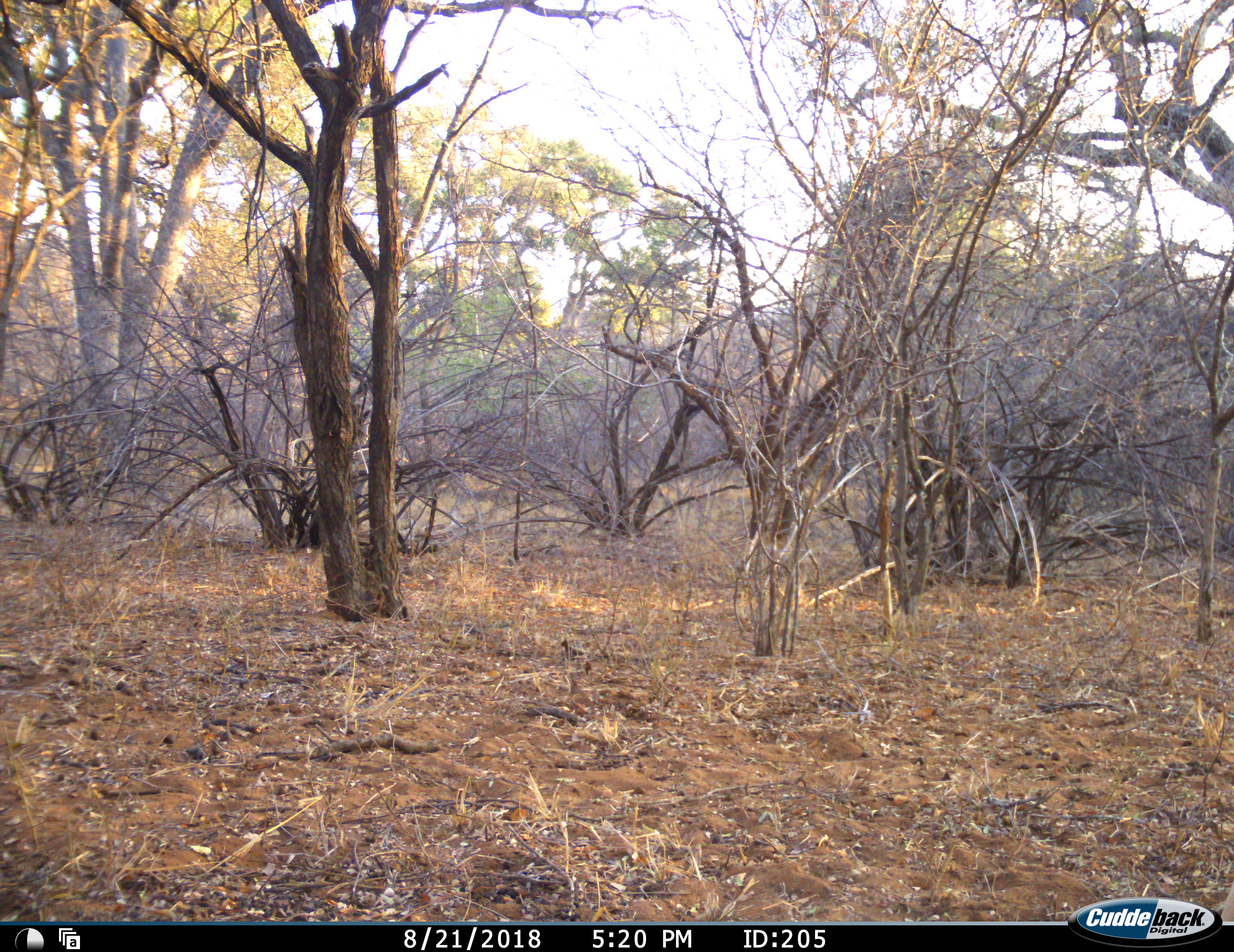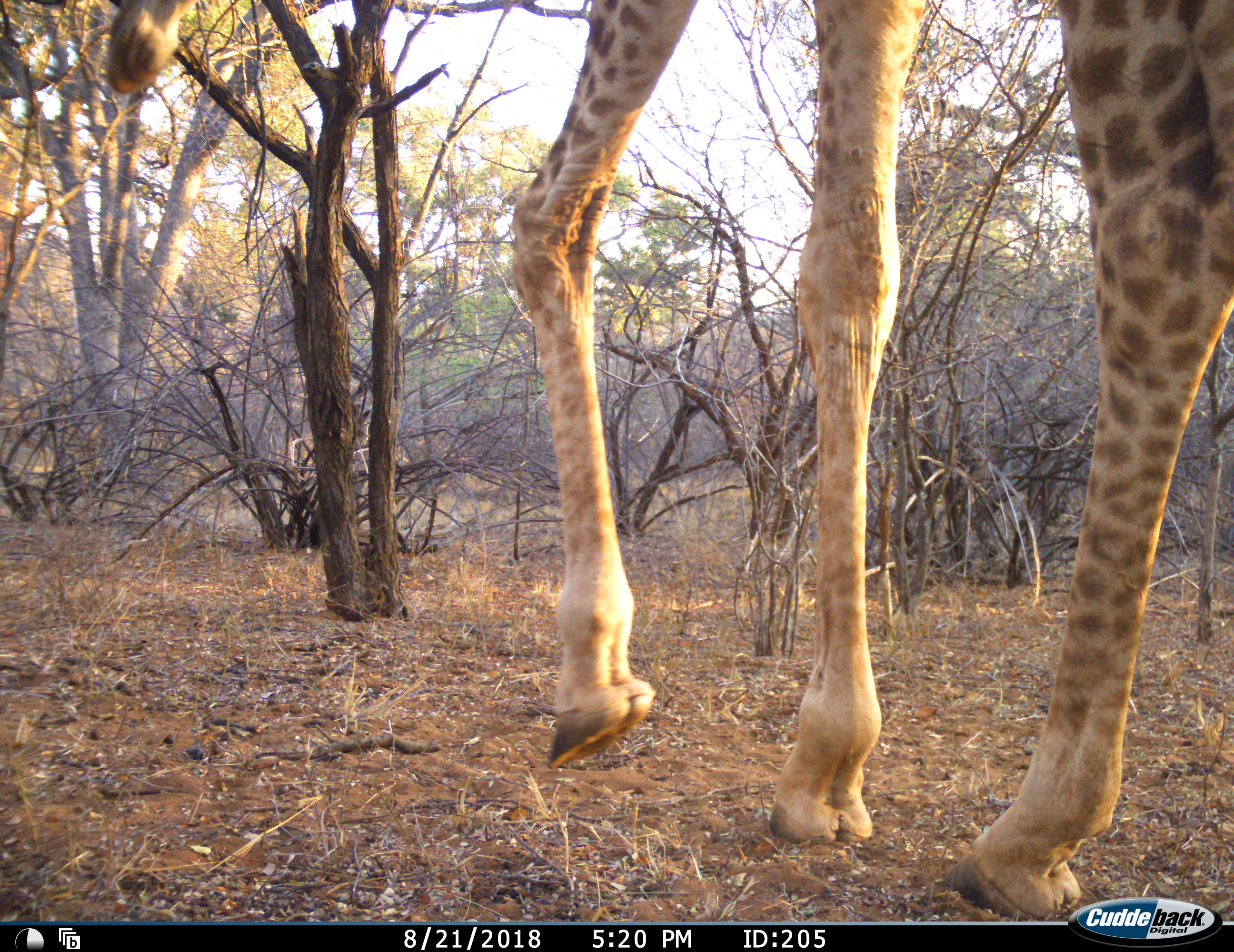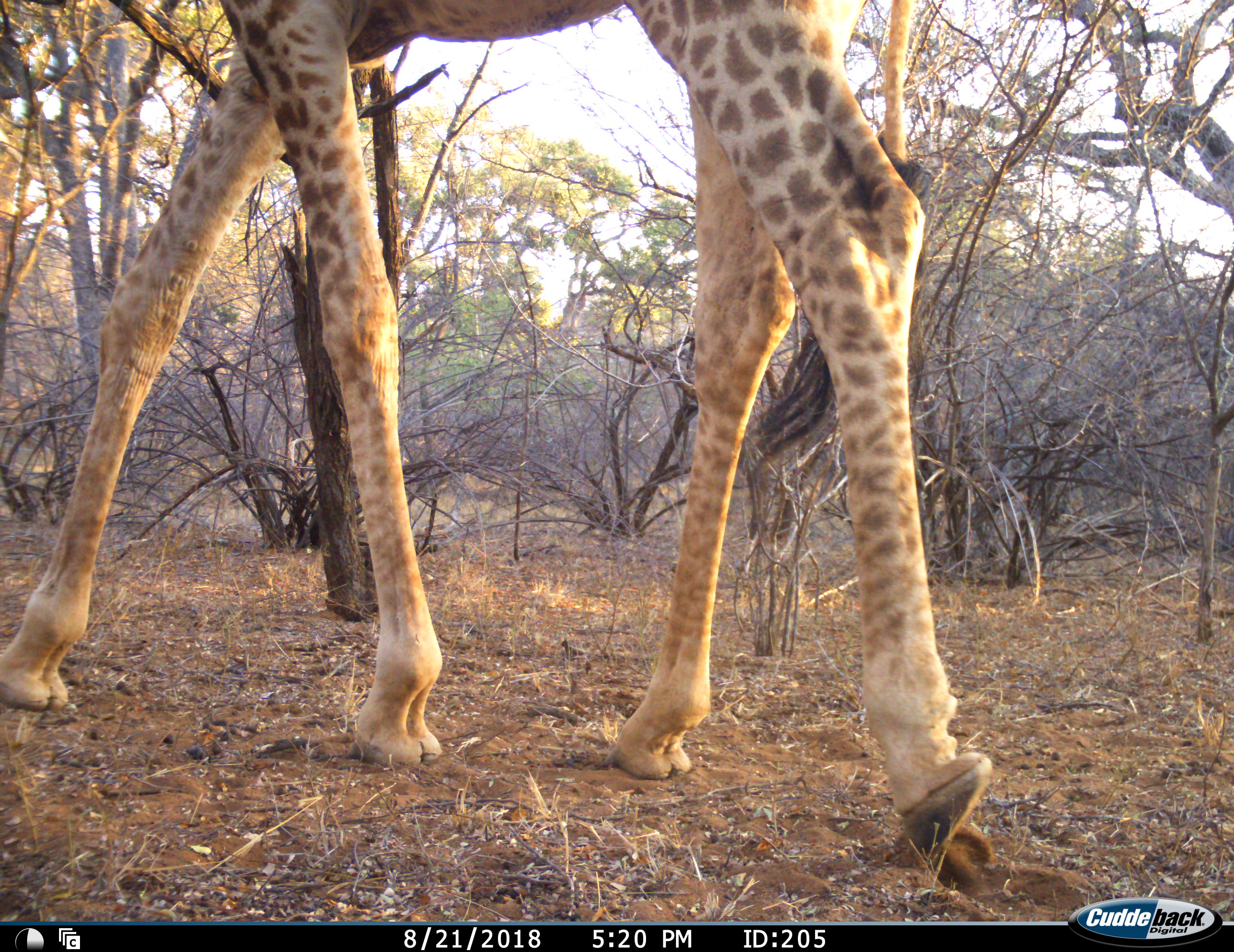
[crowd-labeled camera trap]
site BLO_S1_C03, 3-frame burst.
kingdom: Animalia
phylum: Chordata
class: Mammalia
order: Artiodactyla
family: Giraffidae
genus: Giraffa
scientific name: Giraffa camelopardalis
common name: giraffe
Giraffe (Giraffa camelopardalis), count 1. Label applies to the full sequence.